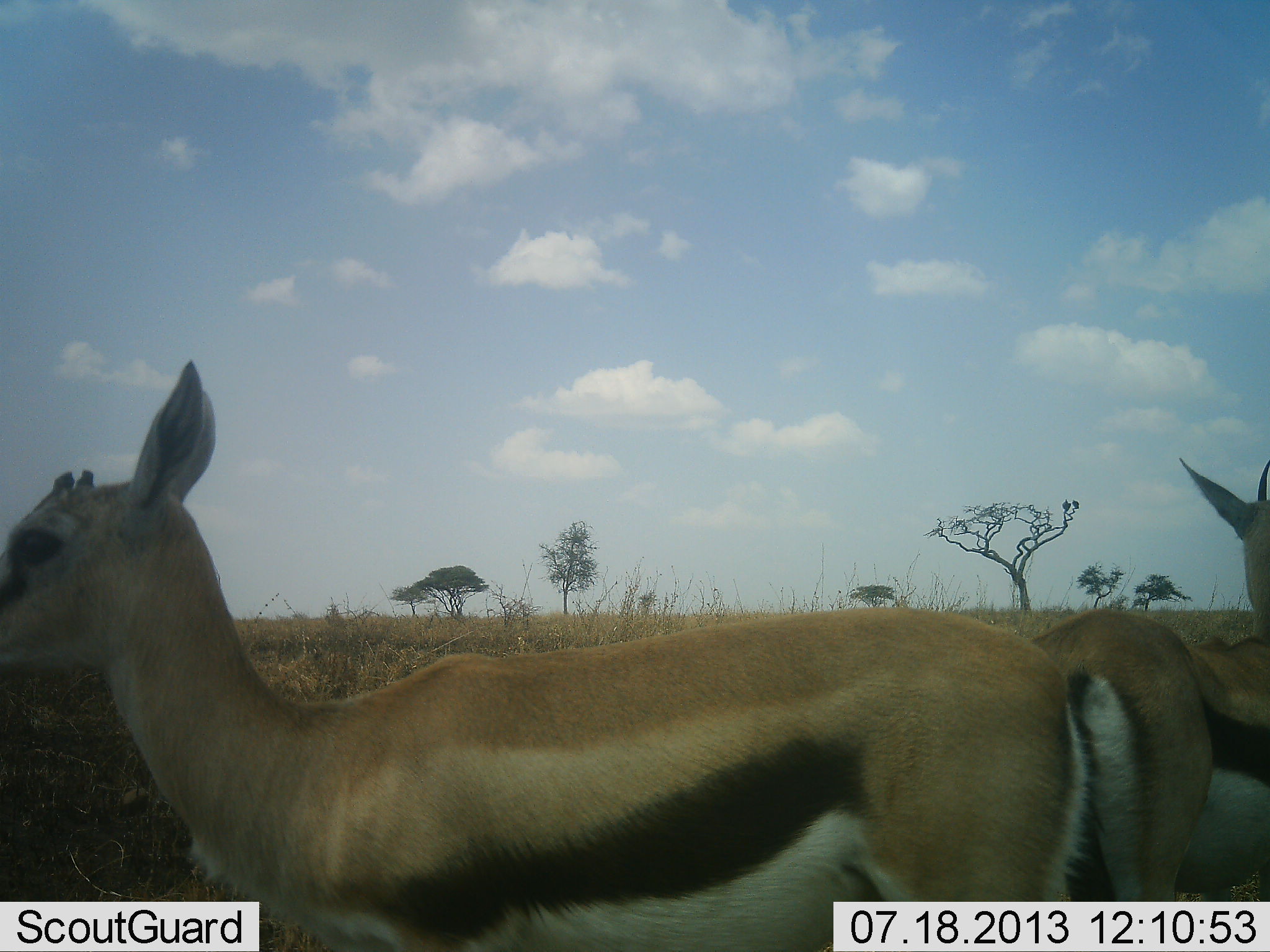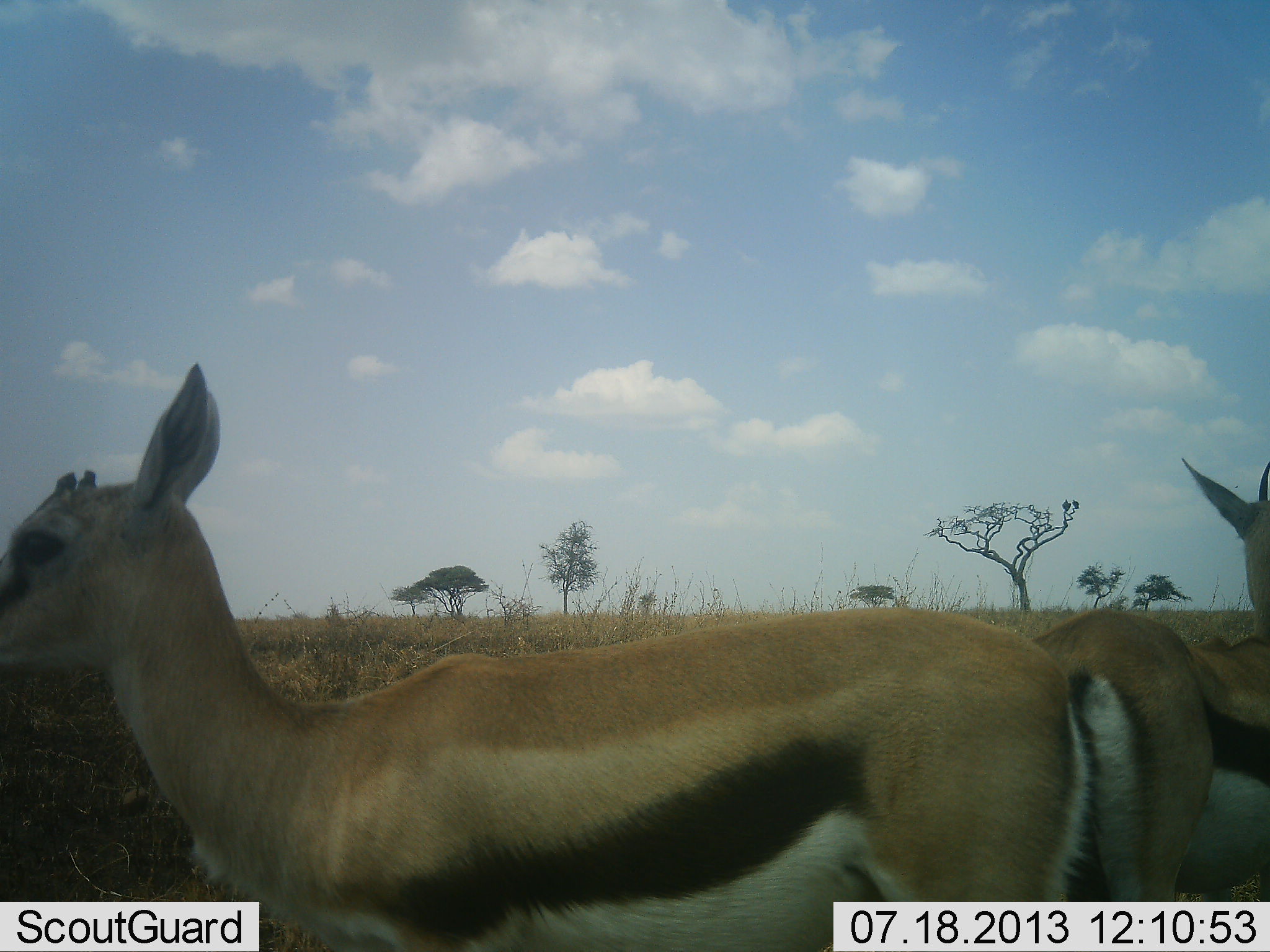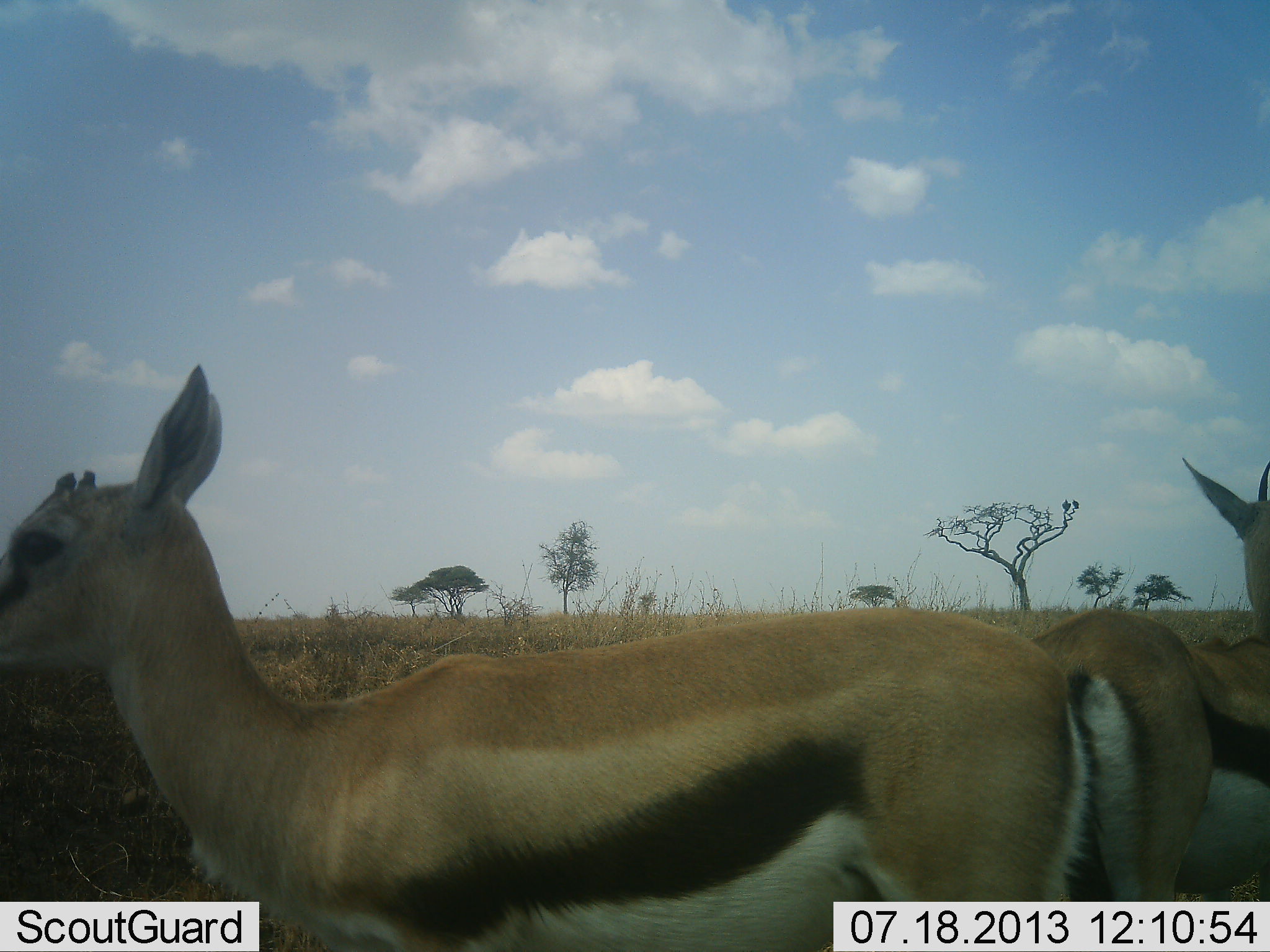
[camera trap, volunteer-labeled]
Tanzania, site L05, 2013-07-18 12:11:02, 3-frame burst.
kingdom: Animalia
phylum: Chordata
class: Mammalia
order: Artiodactyla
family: Bovidae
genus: Eudorcas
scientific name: Eudorcas thomsonii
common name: thomson's gazelle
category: gazellethomsons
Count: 2.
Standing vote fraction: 100%.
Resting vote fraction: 0%.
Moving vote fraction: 0%.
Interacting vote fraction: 0%.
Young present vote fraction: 0%.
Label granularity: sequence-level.